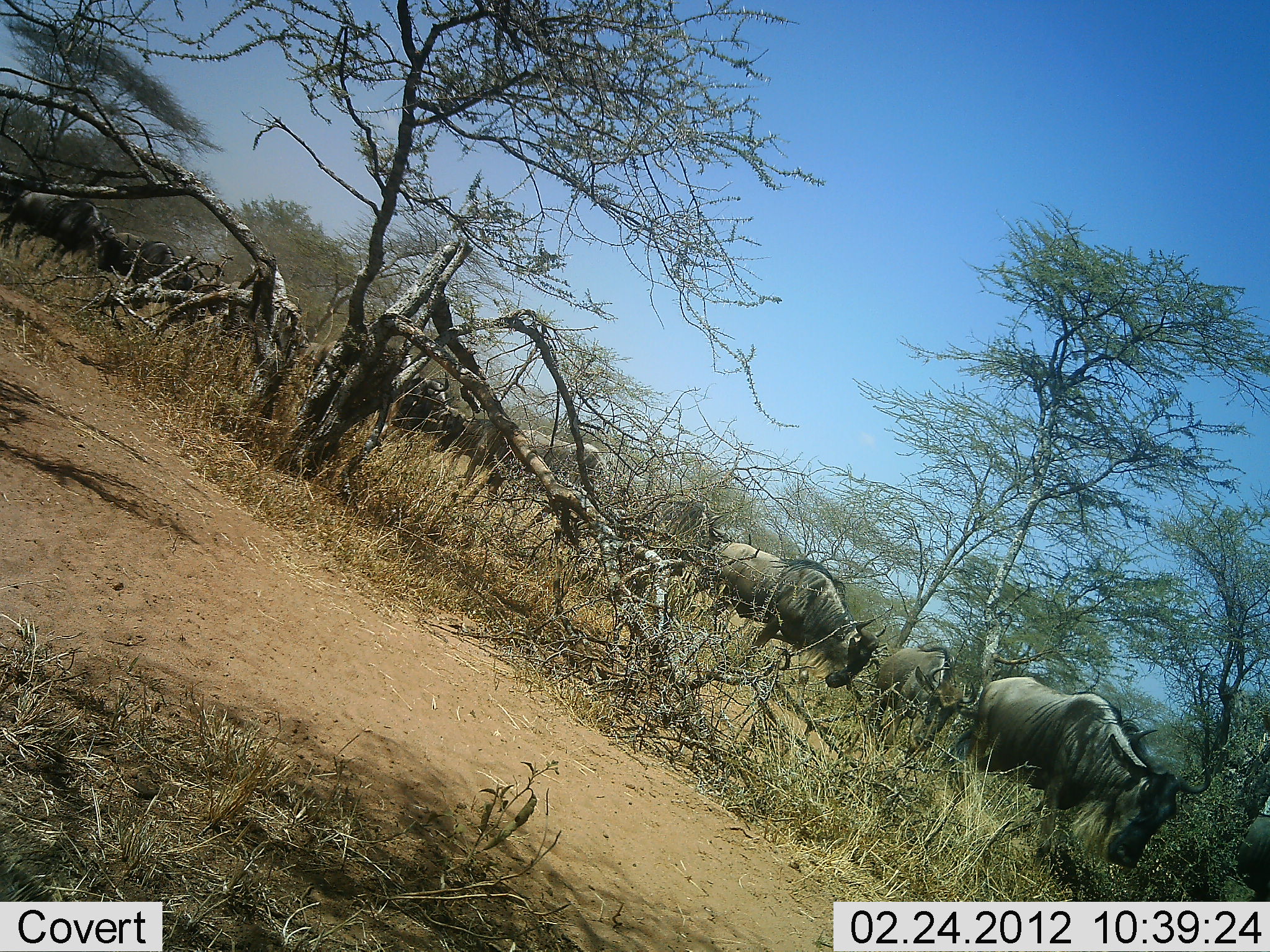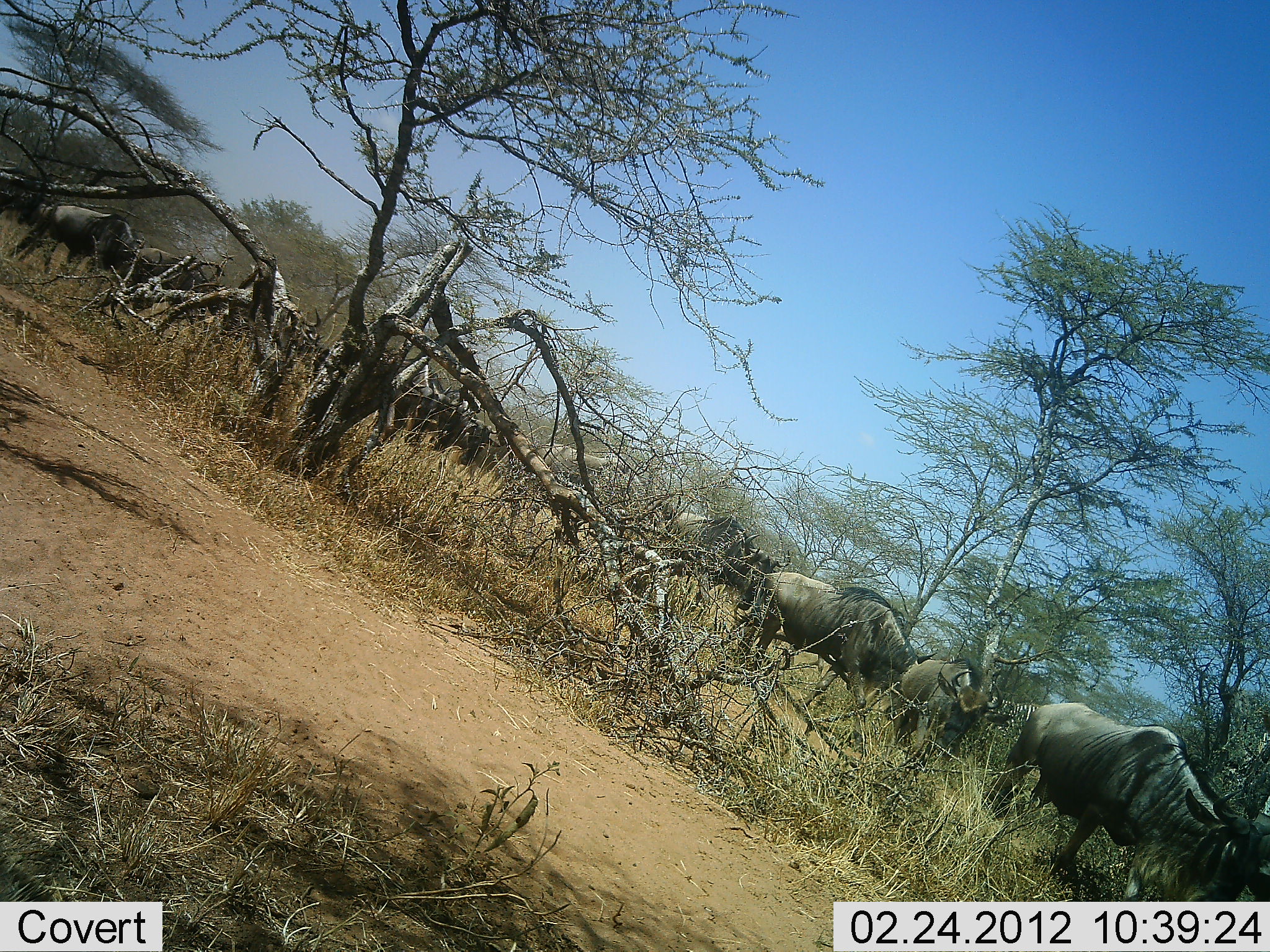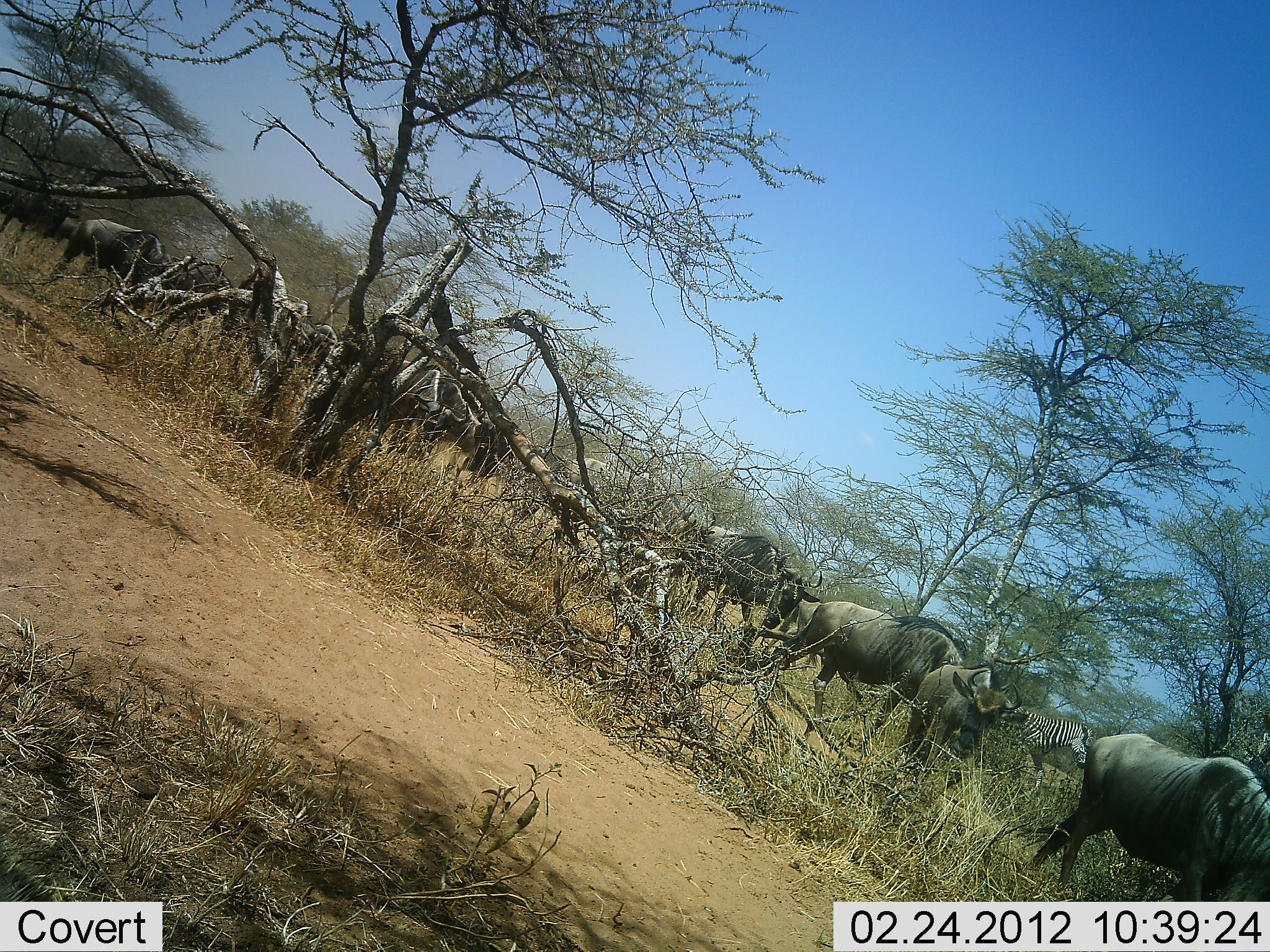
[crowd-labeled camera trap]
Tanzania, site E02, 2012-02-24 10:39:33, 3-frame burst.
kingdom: Animalia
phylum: Chordata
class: Mammalia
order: Artiodactyla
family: Bovidae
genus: Connochaetes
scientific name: Connochaetes taurinus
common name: blue wildebeest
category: wildebeest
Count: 11-50.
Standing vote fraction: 9%.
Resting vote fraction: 0%.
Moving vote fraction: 85%.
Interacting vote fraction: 0%.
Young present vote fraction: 0%.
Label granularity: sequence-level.